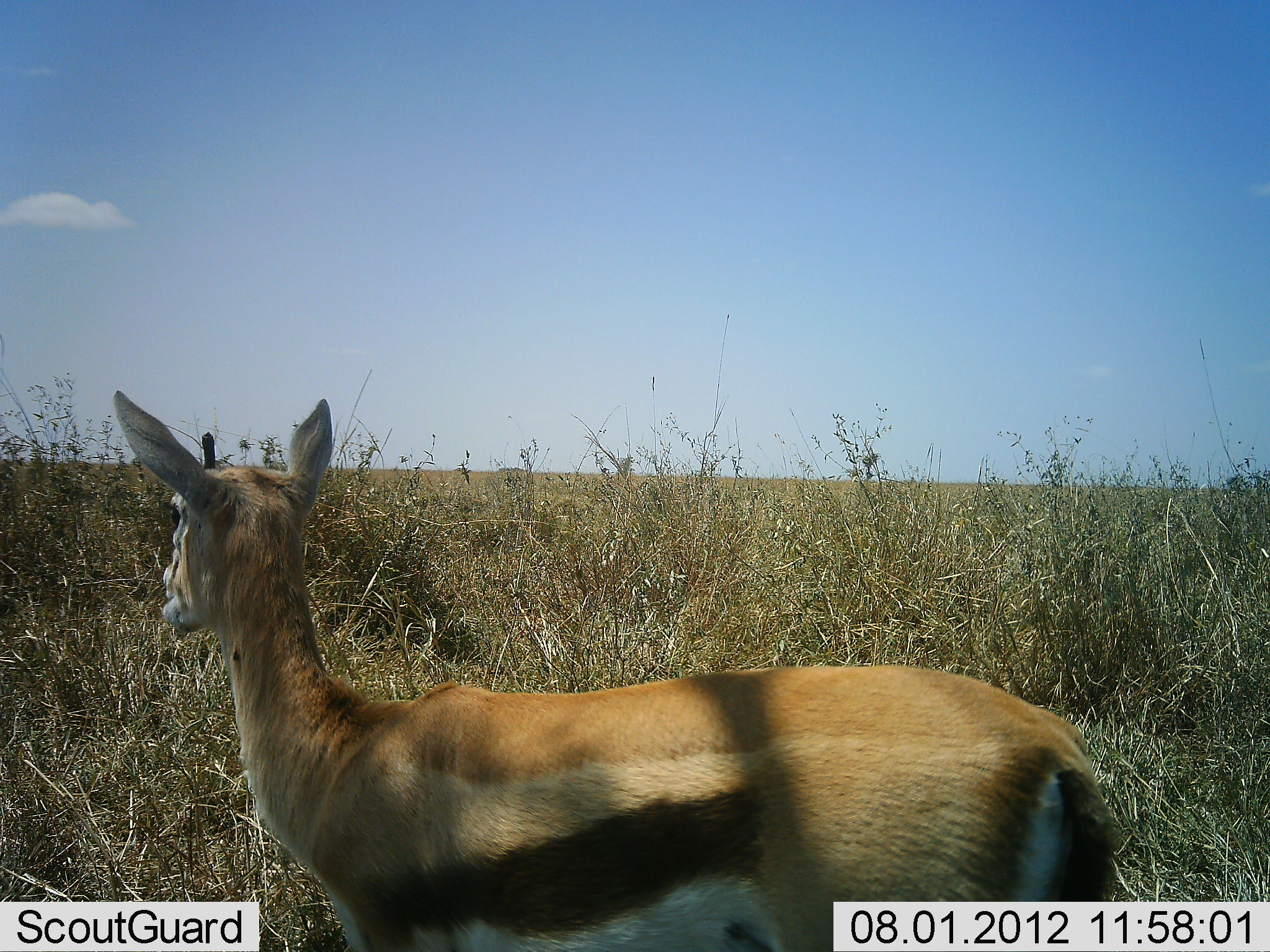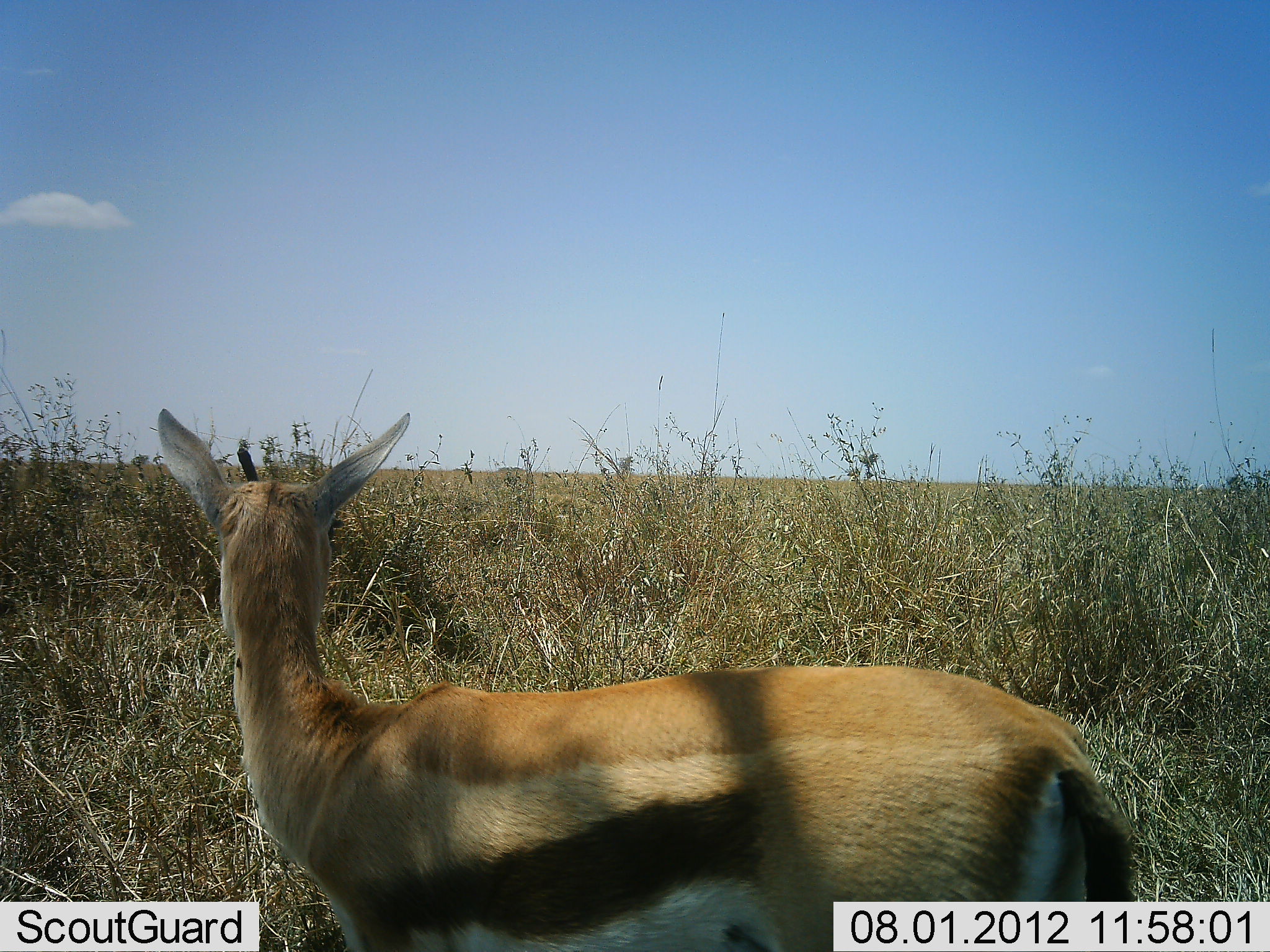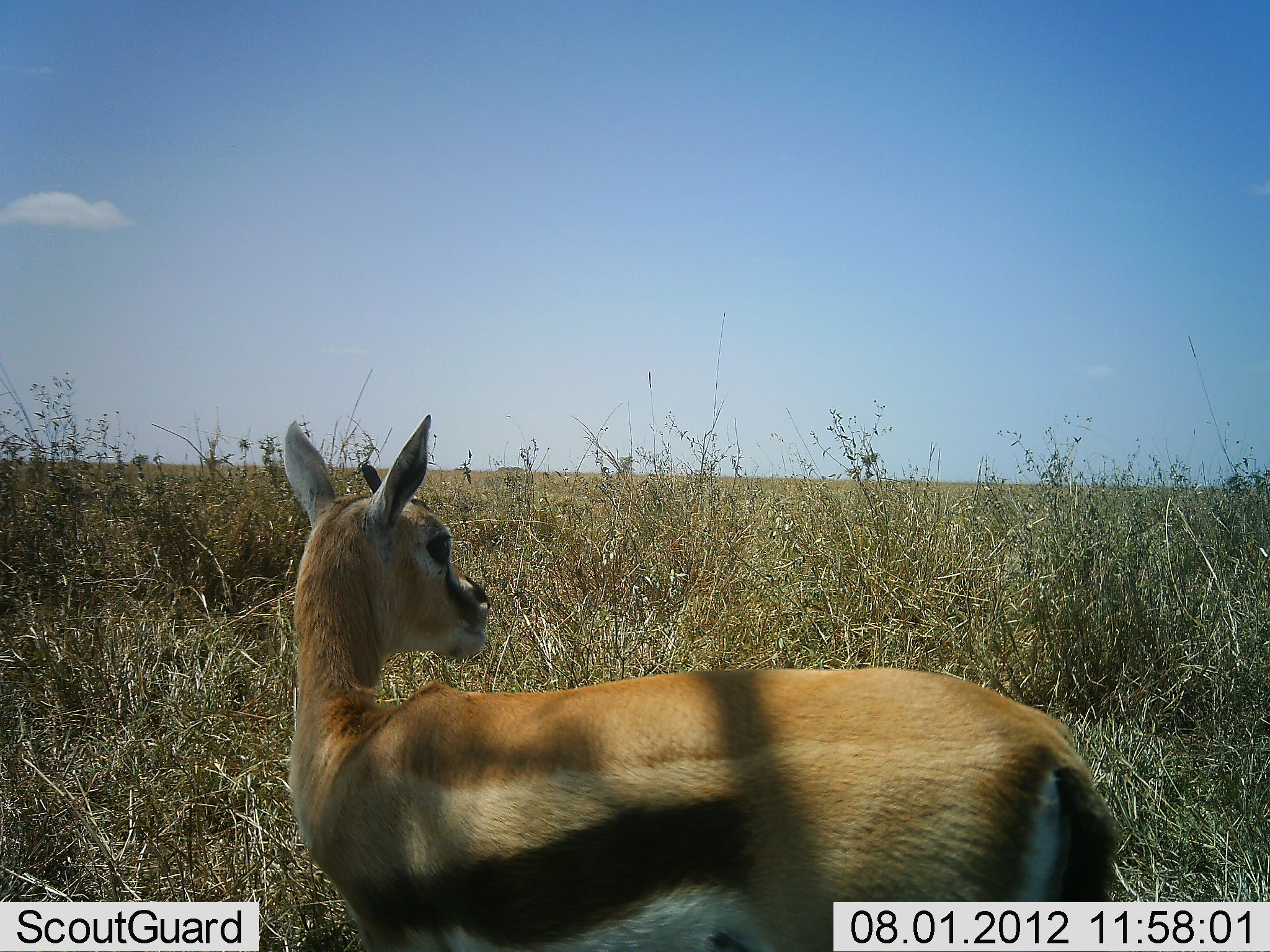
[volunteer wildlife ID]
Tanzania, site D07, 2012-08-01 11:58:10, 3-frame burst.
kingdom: Animalia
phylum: Chordata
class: Mammalia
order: Artiodactyla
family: Bovidae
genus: Eudorcas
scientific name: Eudorcas thomsonii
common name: thomson's gazelle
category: gazellethomsons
Gazellethomsons (thomson's gazelle) (Eudorcas thomsonii), count 1. Behavior (volunteer vote fractions): standing 100%, resting 0%, moving 0%, interacting 0%. Young present (vote fraction): 0%. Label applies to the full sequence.